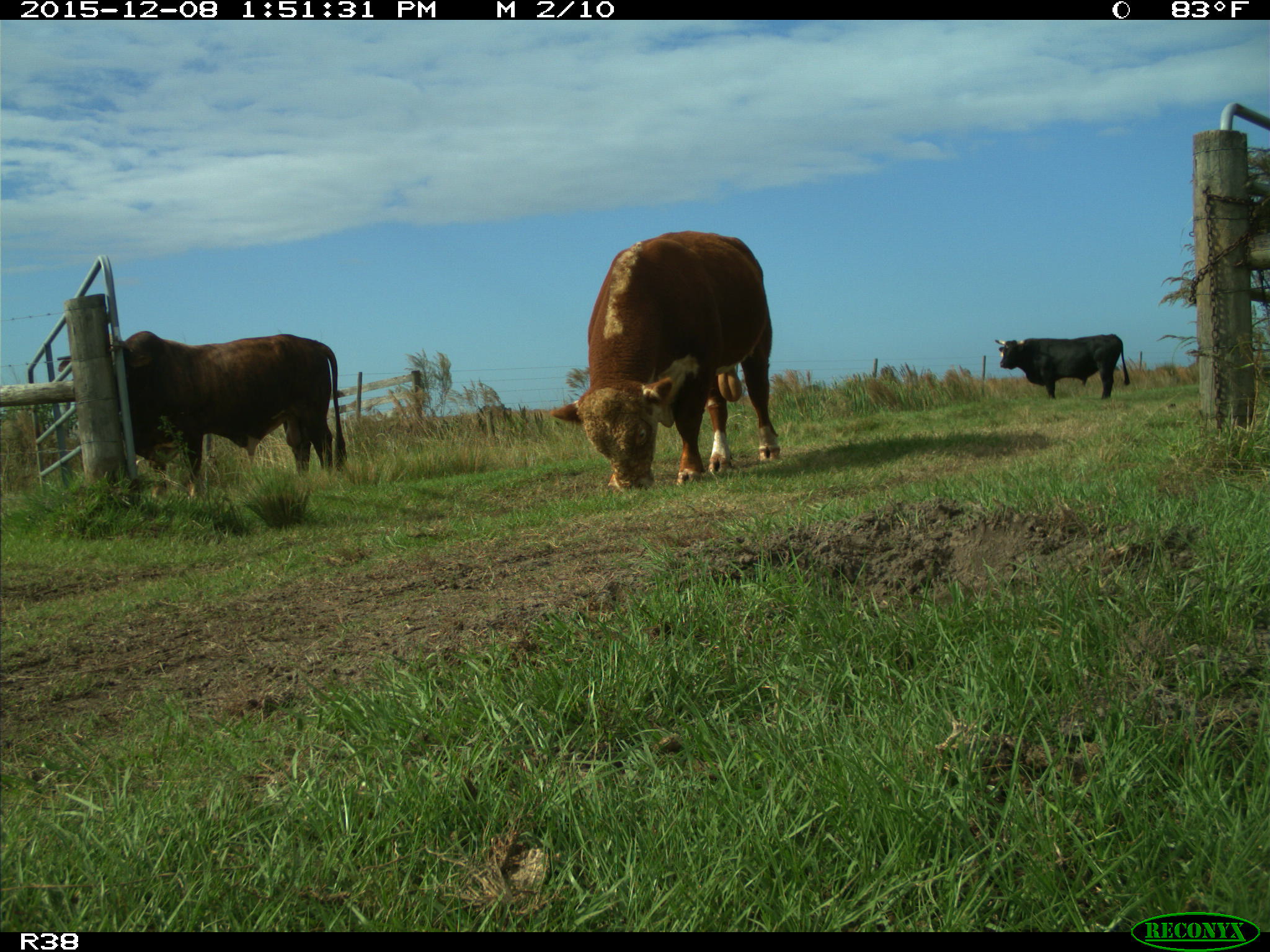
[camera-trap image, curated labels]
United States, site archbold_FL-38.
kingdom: Animalia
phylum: Chordata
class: Mammalia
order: Artiodactyla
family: Bovidae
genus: Bos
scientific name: Bos taurus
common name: domestic cow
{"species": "Bos taurus (domestic cow)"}